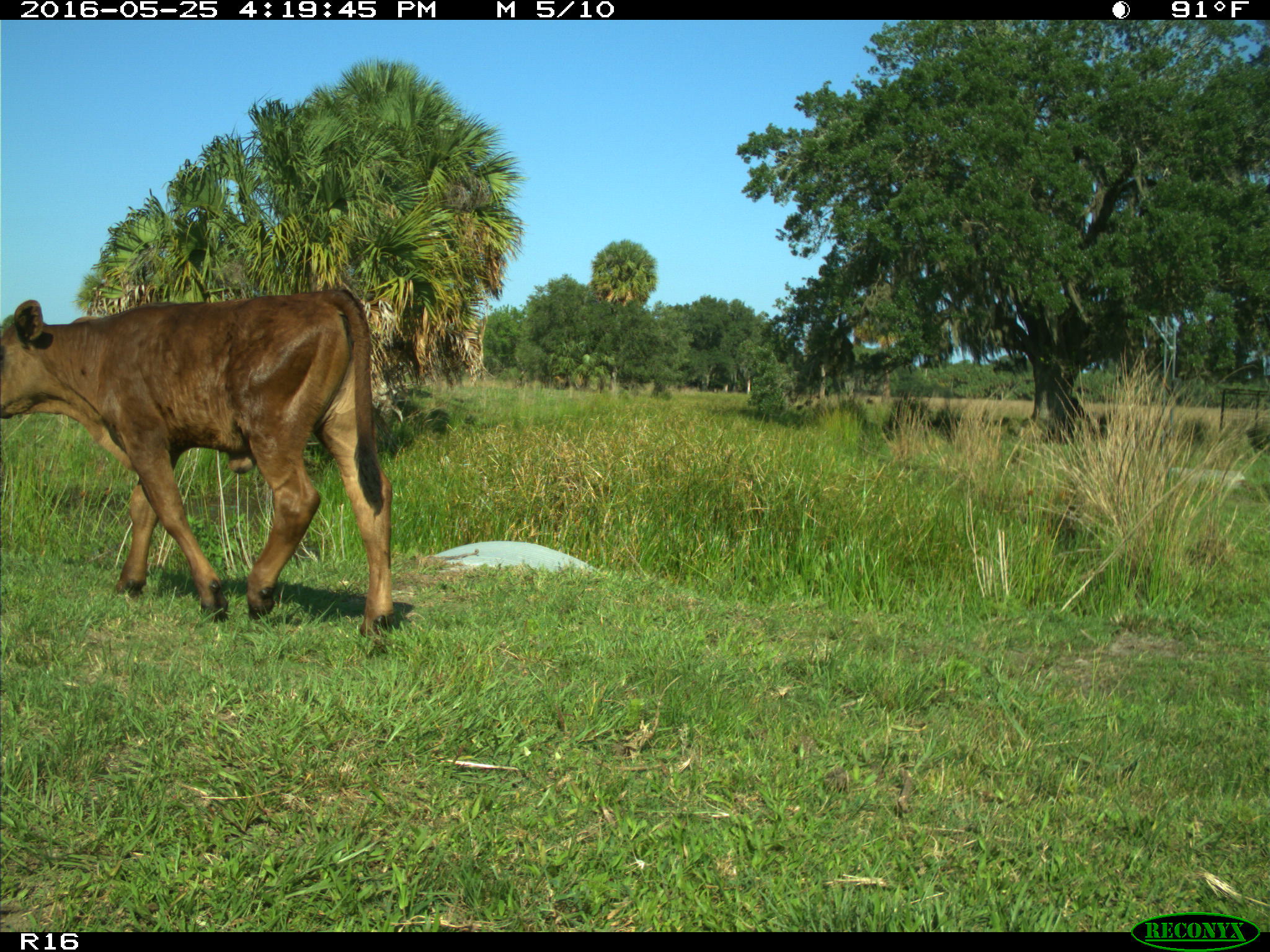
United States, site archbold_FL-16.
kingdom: Animalia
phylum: Chordata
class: Mammalia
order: Artiodactyla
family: Bovidae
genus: Bos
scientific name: Bos taurus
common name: domestic cow